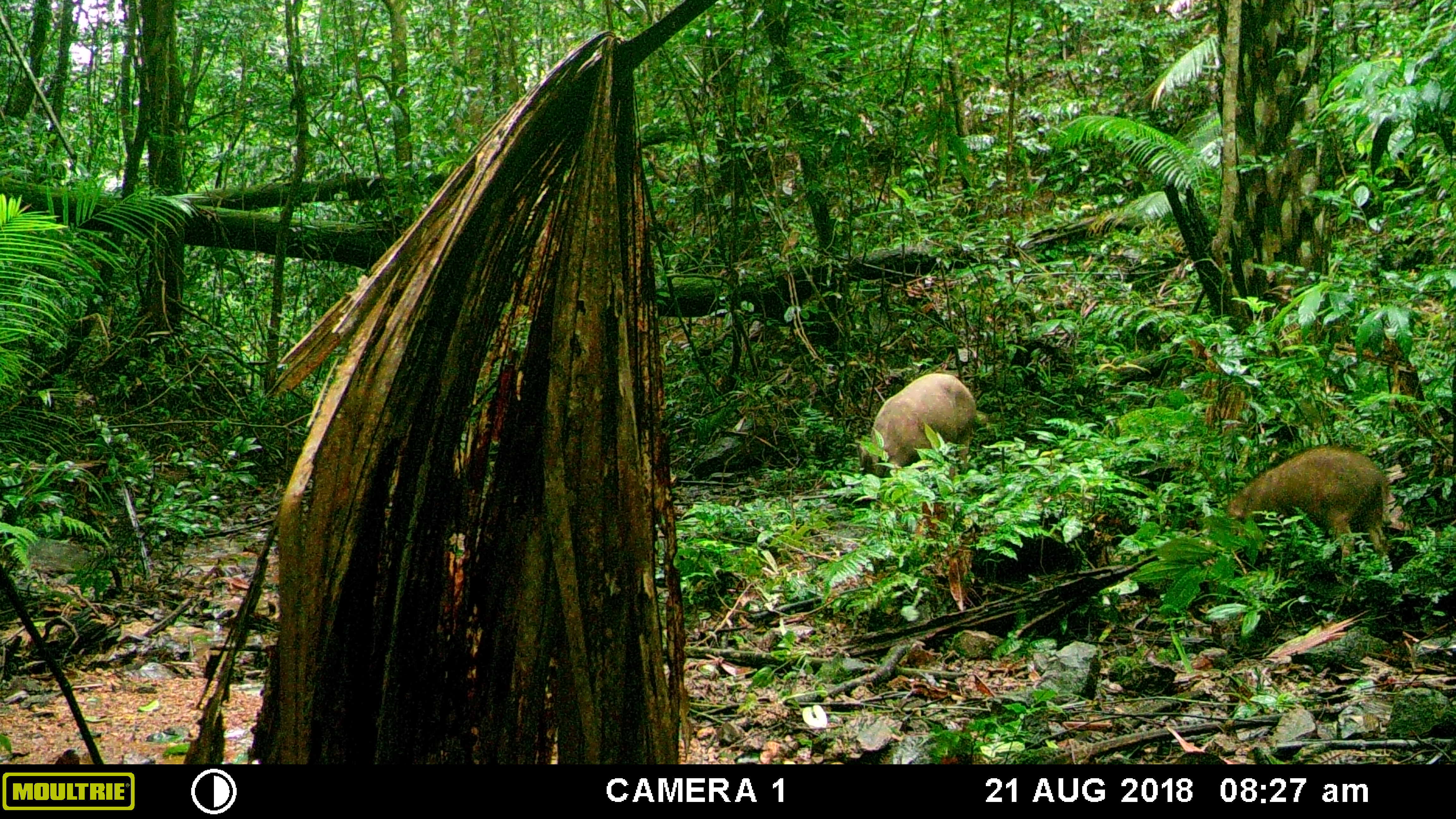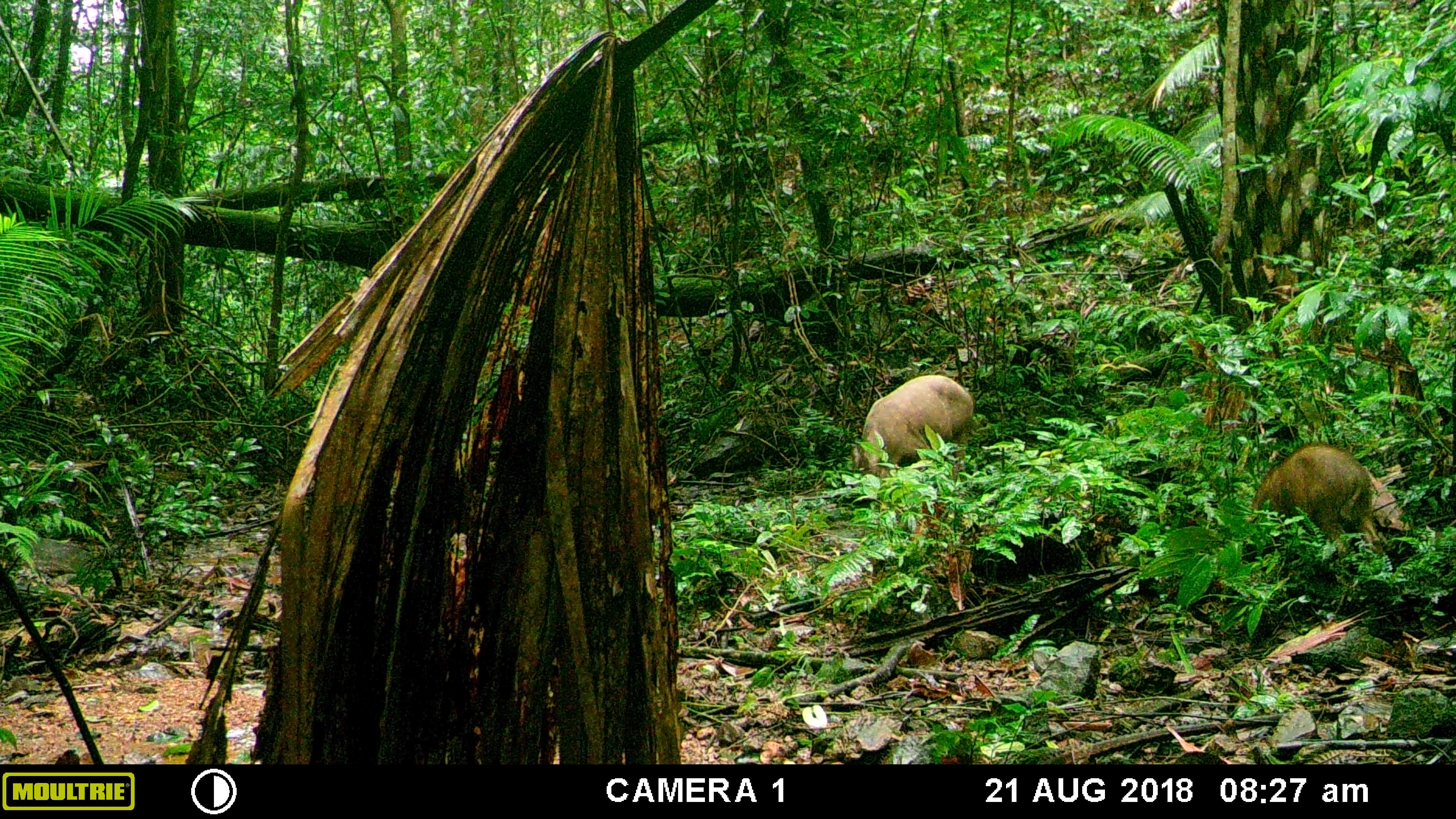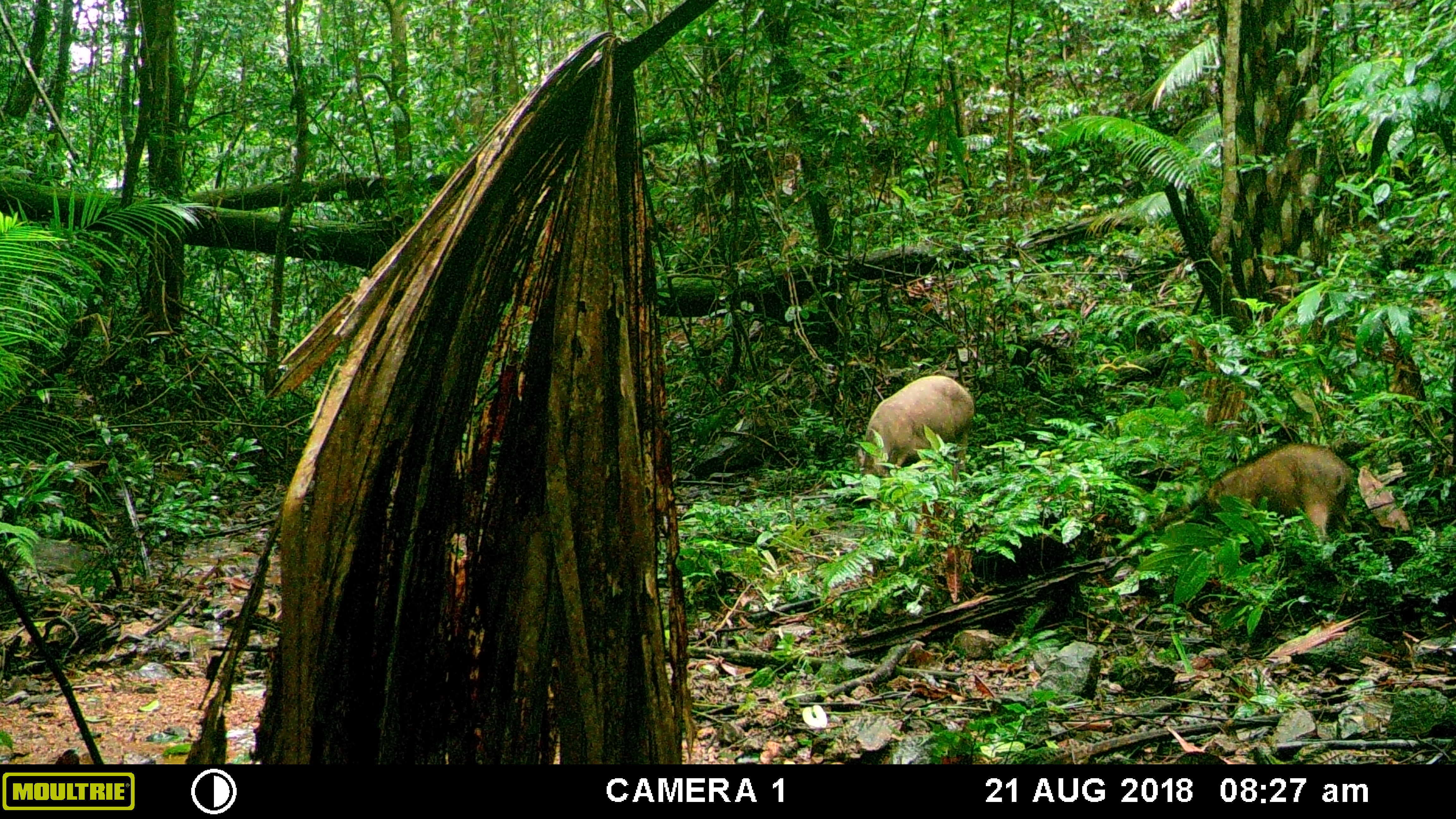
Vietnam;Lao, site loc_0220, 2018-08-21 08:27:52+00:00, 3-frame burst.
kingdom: Animalia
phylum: Chordata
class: Mammalia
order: Artiodactyla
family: Suidae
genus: Sus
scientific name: Sus scrofa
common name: eurasian wild pig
Eurasian wild pig (Sus scrofa). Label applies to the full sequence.